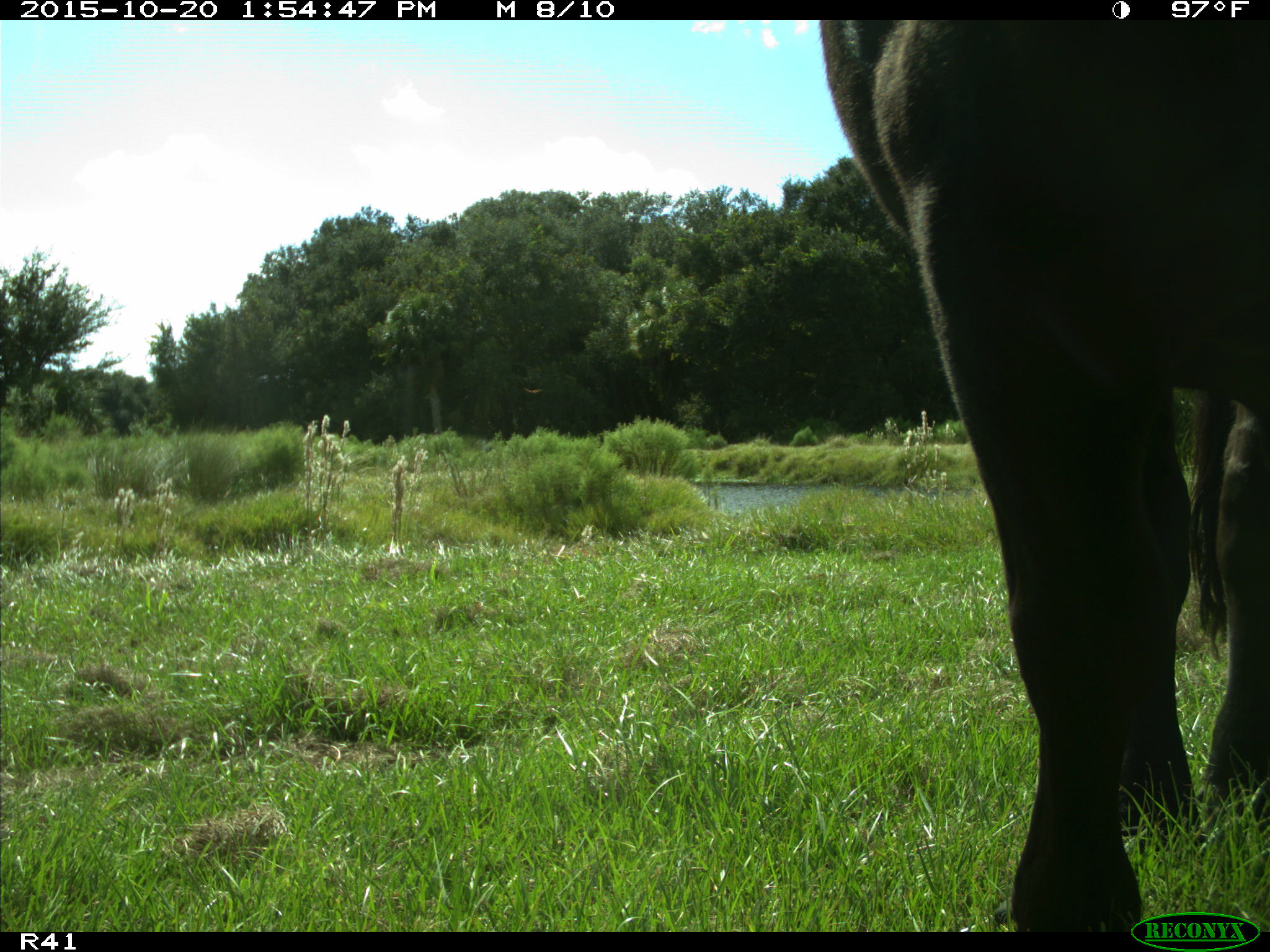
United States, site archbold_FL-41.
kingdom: Animalia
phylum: Chordata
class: Mammalia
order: Artiodactyla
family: Bovidae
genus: Bos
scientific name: Bos taurus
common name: domestic cow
Bos taurus (domestic cow).